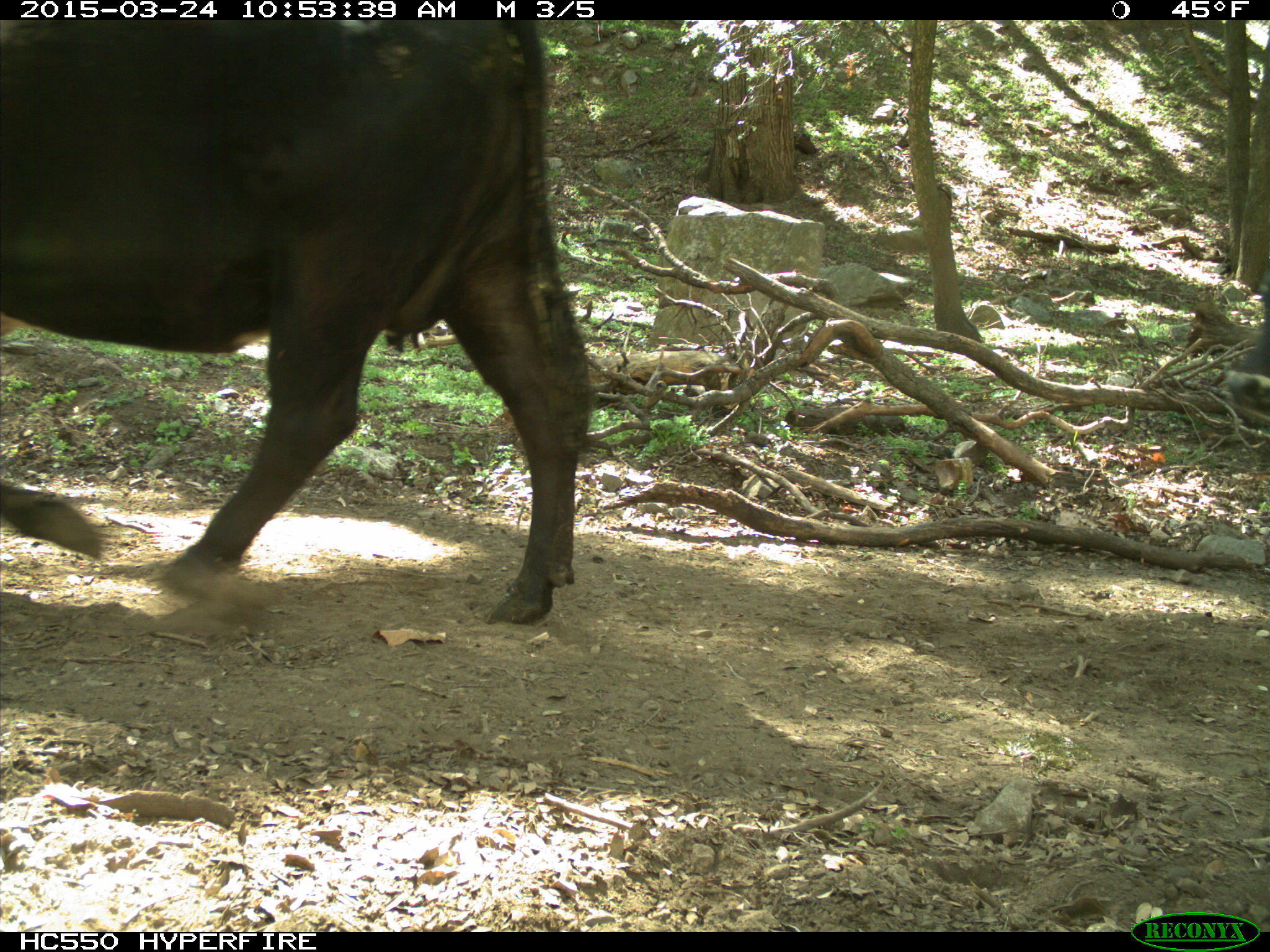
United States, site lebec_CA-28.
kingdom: Animalia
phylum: Chordata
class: Mammalia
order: Artiodactyla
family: Bovidae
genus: Bos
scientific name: Bos taurus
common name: domestic cow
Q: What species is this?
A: Bos taurus (domestic cow).